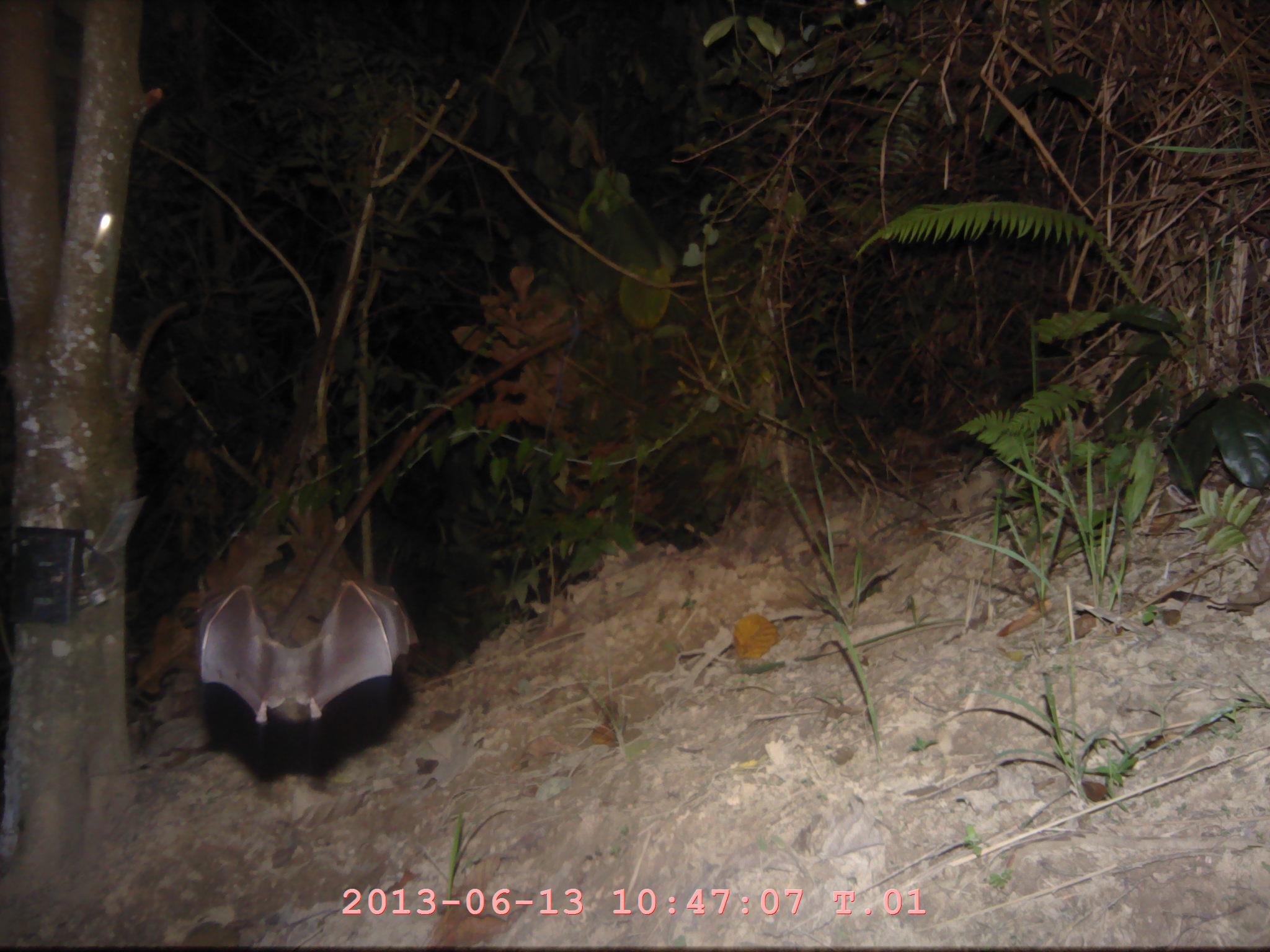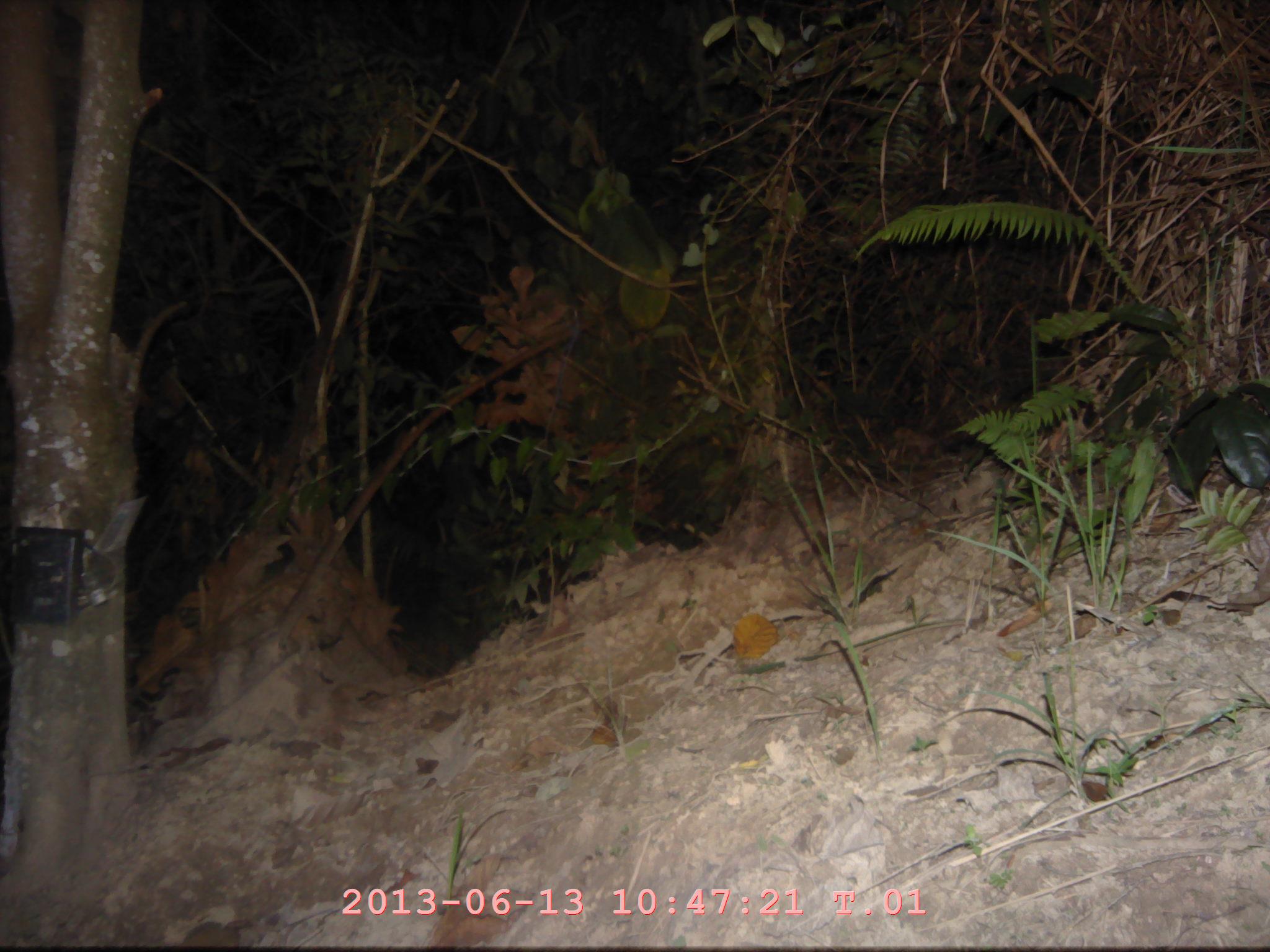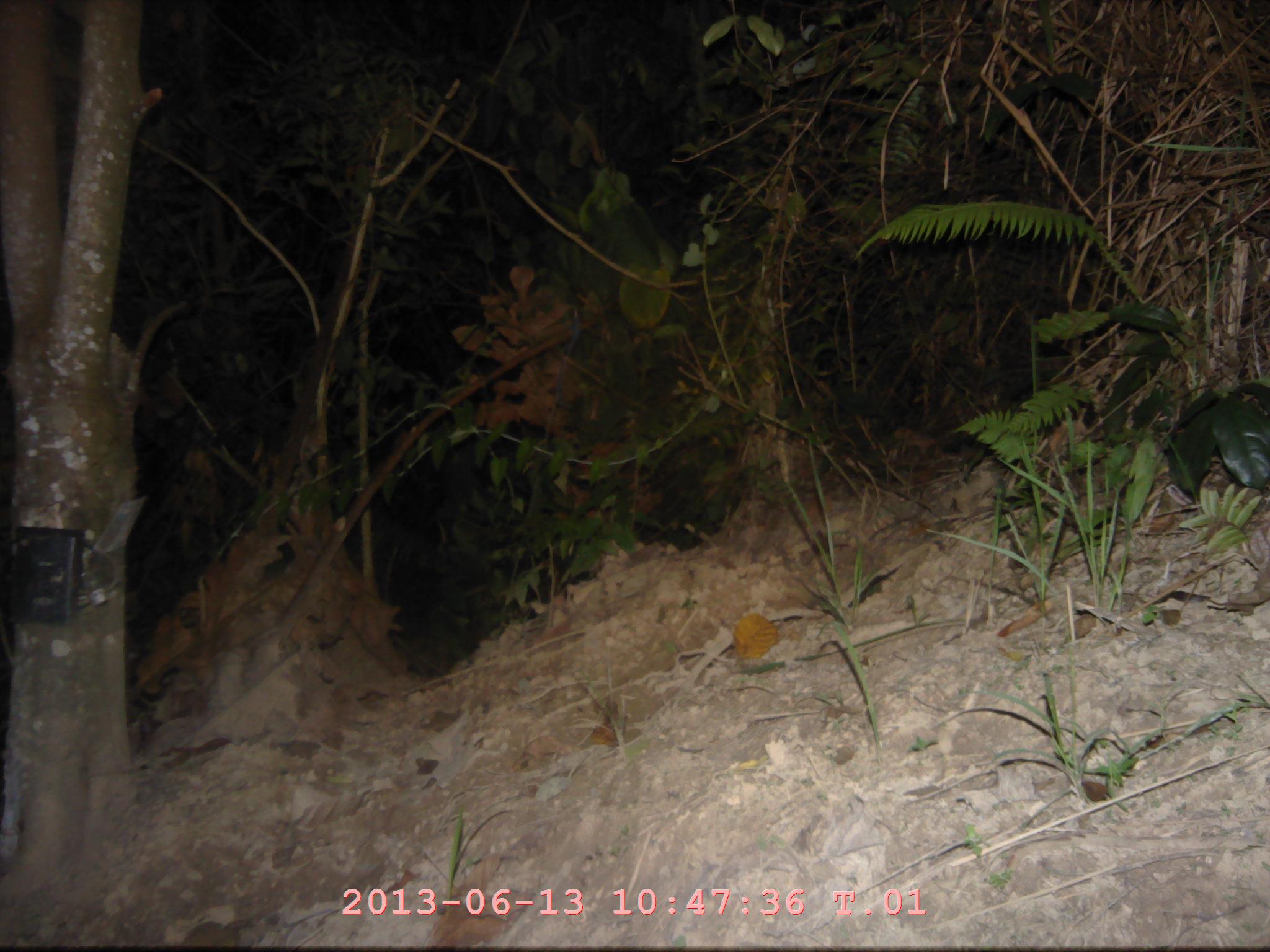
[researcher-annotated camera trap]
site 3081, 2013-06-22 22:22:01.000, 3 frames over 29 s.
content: unidentified animal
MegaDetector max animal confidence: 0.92